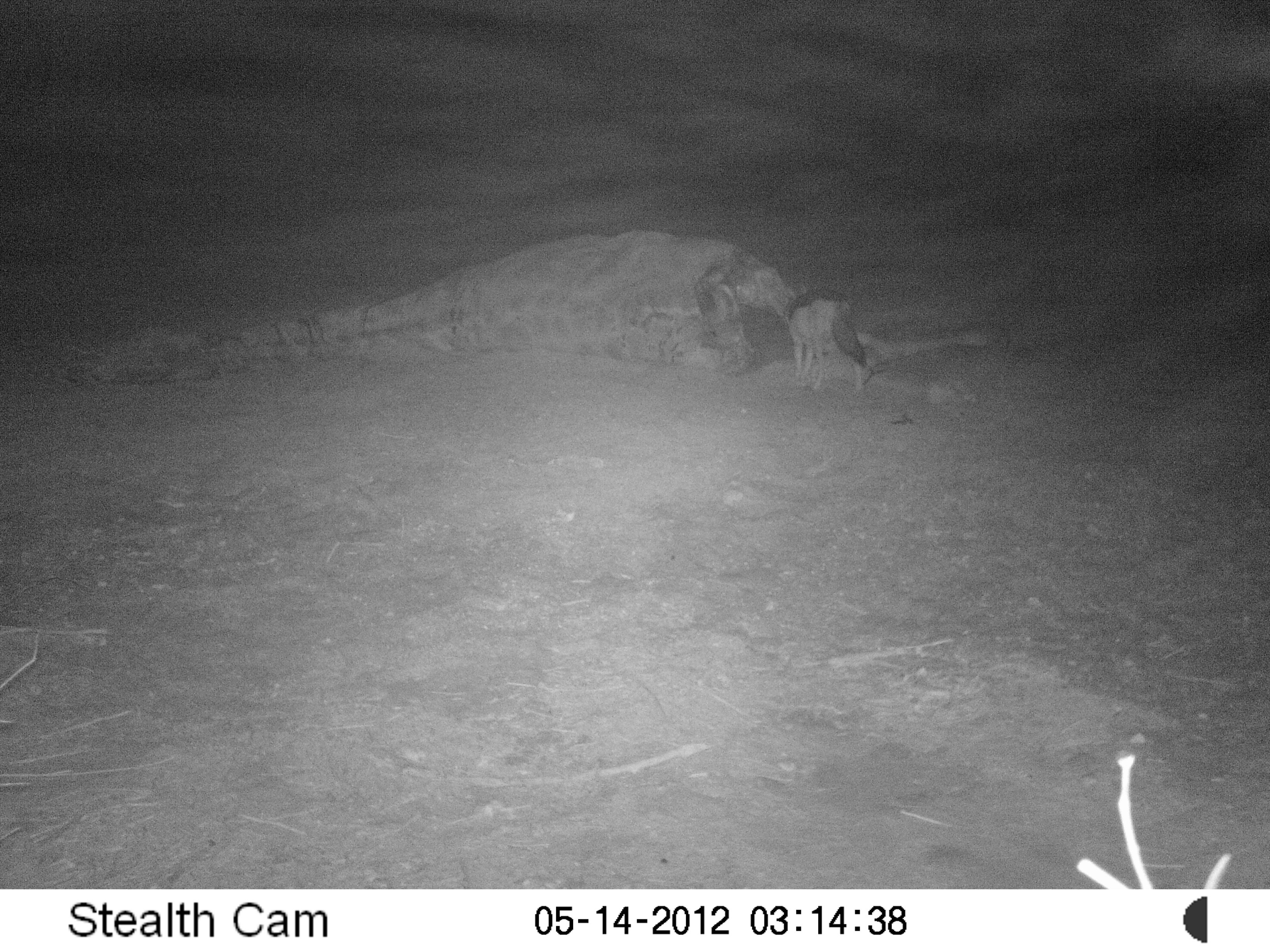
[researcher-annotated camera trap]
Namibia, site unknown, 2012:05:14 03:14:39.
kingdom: Animalia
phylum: Chordata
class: Mammalia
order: Carnivora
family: Canidae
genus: Lupulella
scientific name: Lupulella mesomelas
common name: black-backed jackal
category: canis mesomelas